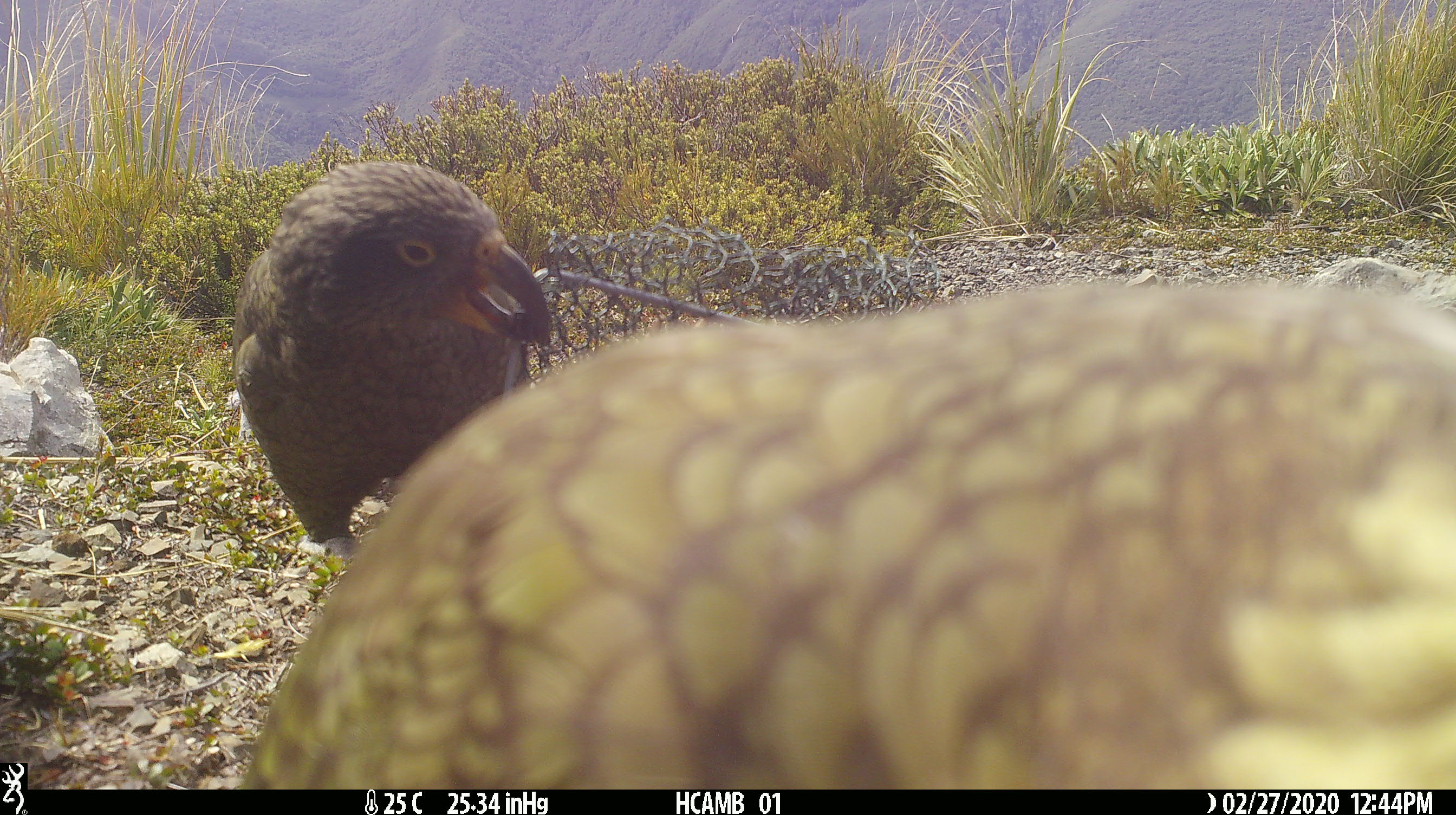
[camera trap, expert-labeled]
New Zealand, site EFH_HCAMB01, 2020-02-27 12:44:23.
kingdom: Animalia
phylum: Chordata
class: Aves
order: Psittaciformes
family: Strigopidae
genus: Nestor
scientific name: Nestor notabilis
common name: kea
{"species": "kea (Nestor notabilis)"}